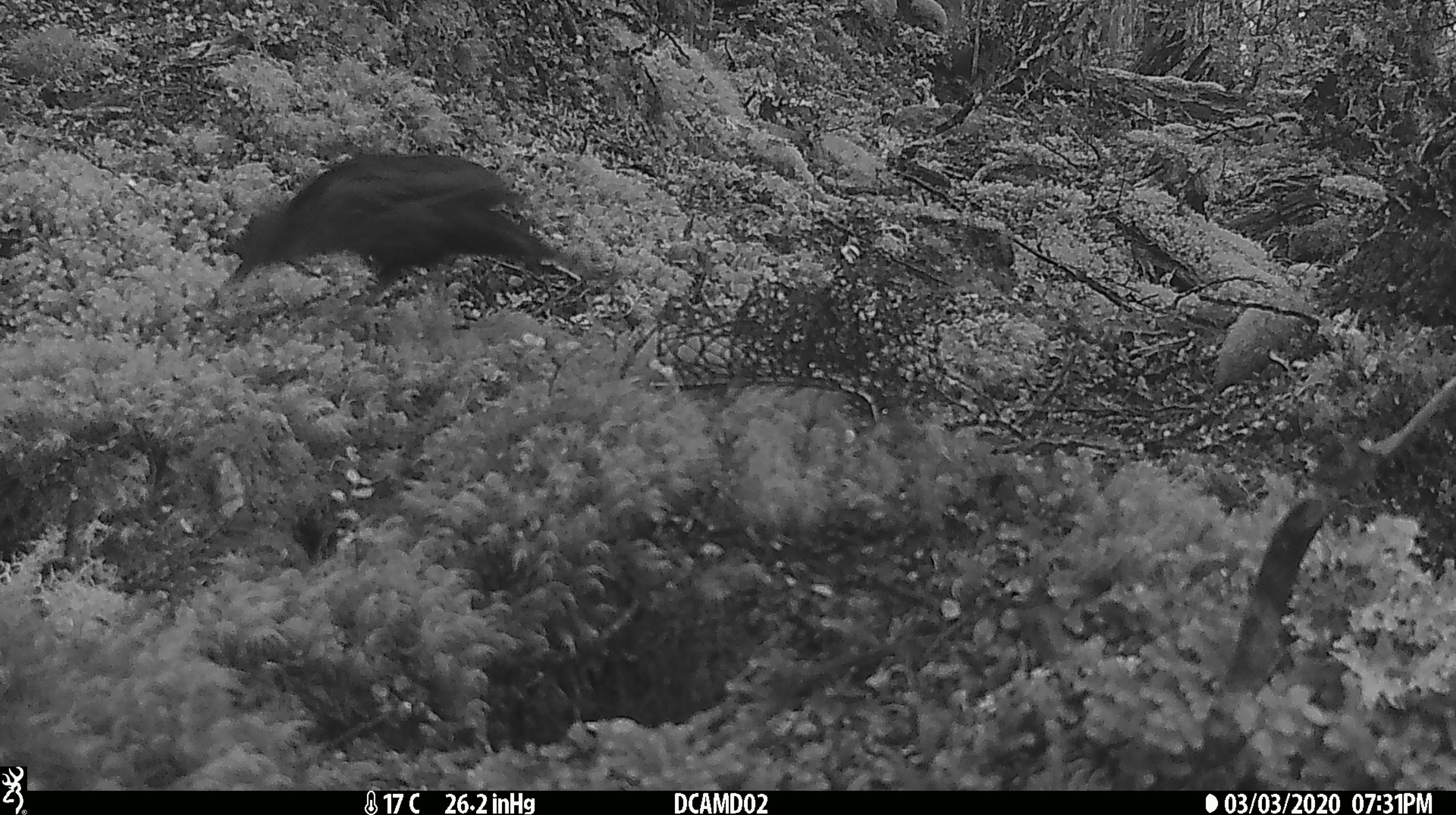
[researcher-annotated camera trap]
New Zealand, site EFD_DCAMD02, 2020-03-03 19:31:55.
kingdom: Animalia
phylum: Chordata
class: Aves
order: Passeriformes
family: Turdidae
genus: Turdus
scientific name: Turdus merula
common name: eurasian blackbird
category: blackbird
Blackbird (eurasian blackbird) (Turdus merula).